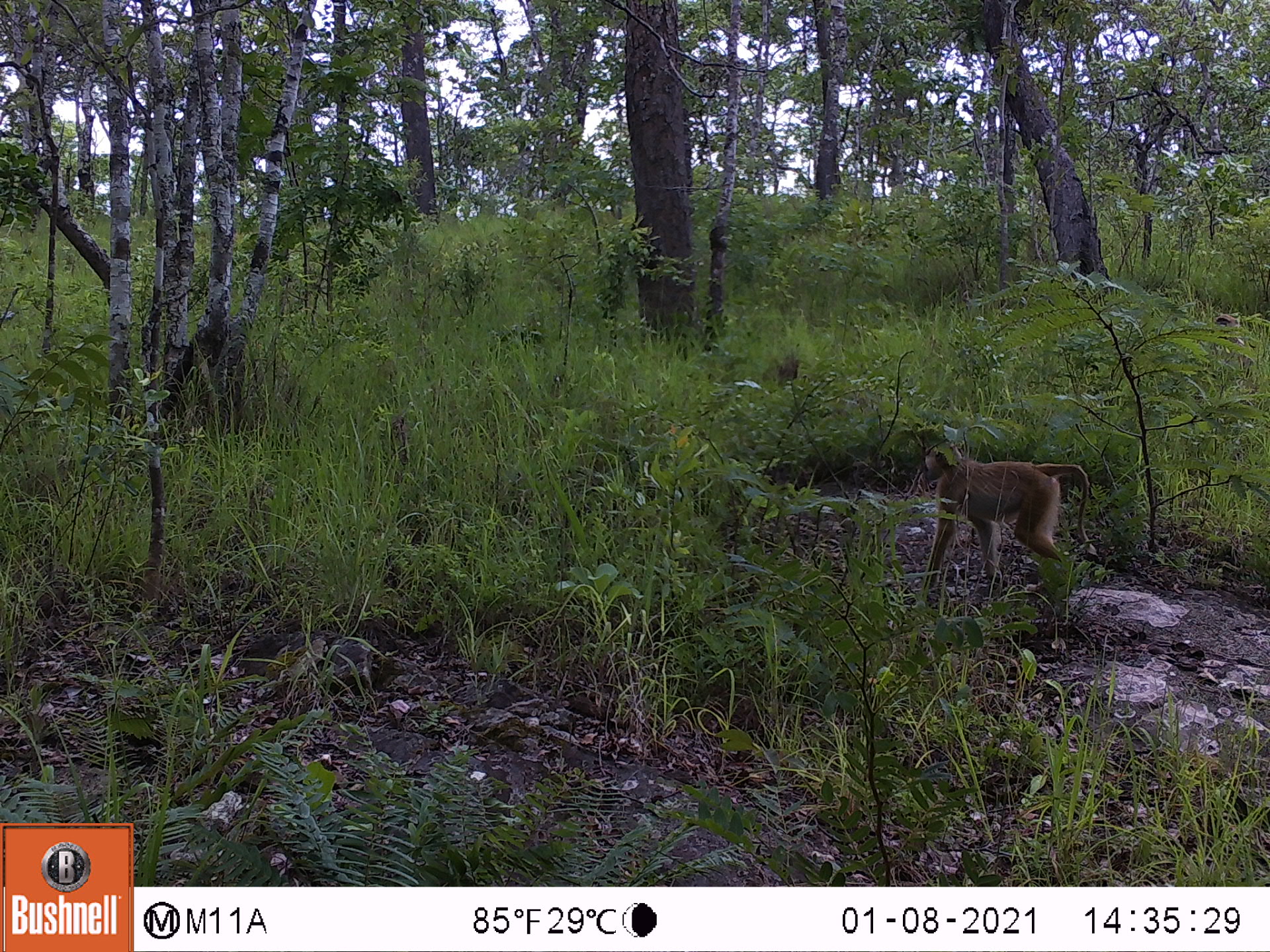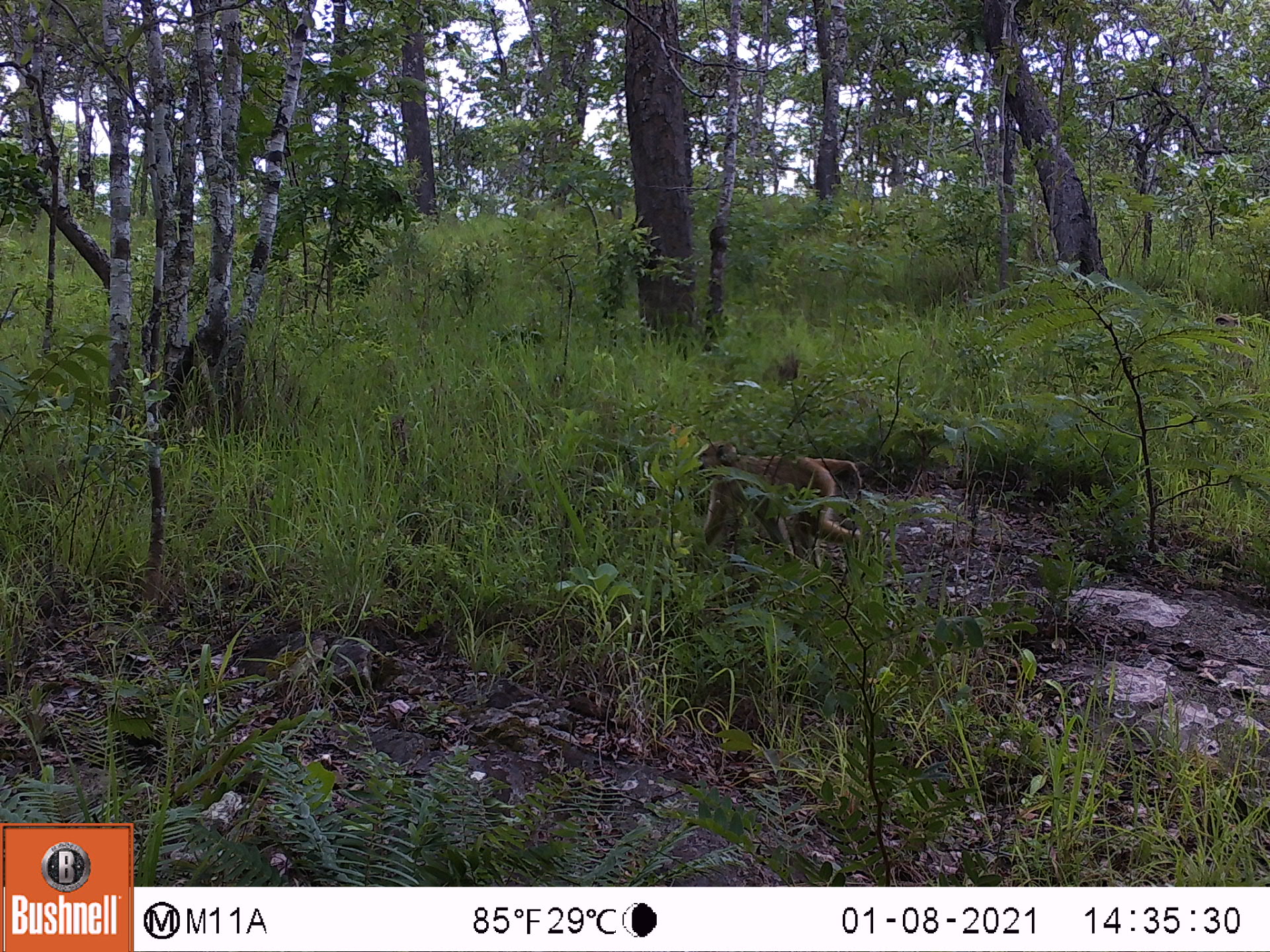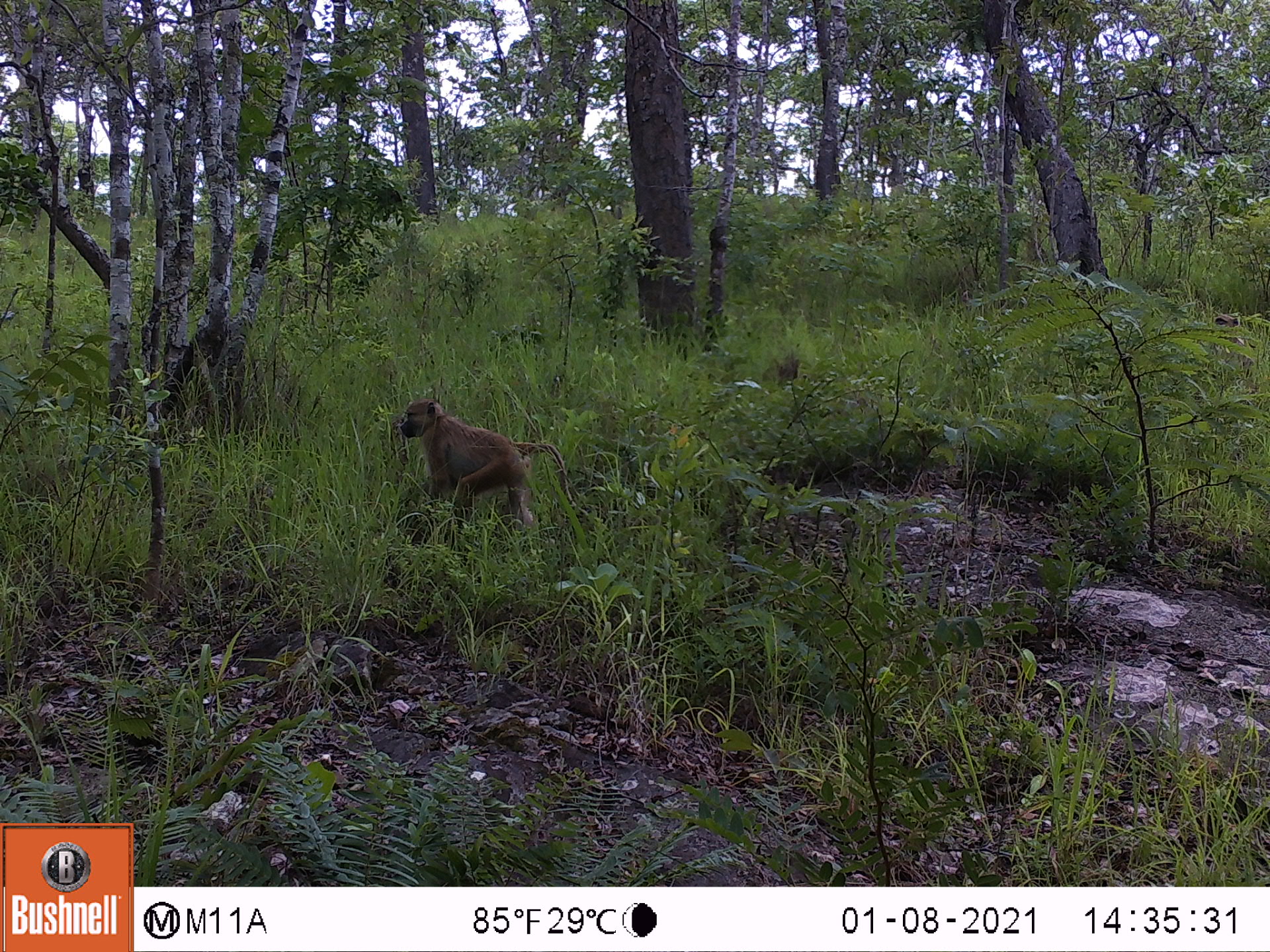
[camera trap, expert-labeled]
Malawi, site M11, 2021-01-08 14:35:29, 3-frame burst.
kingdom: Animalia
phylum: Chordata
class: Mammalia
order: Primates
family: Cercopithecidae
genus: Papio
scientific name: Papio cynocephalus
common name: yellow baboon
Yellow baboon (Papio cynocephalus), count 1.